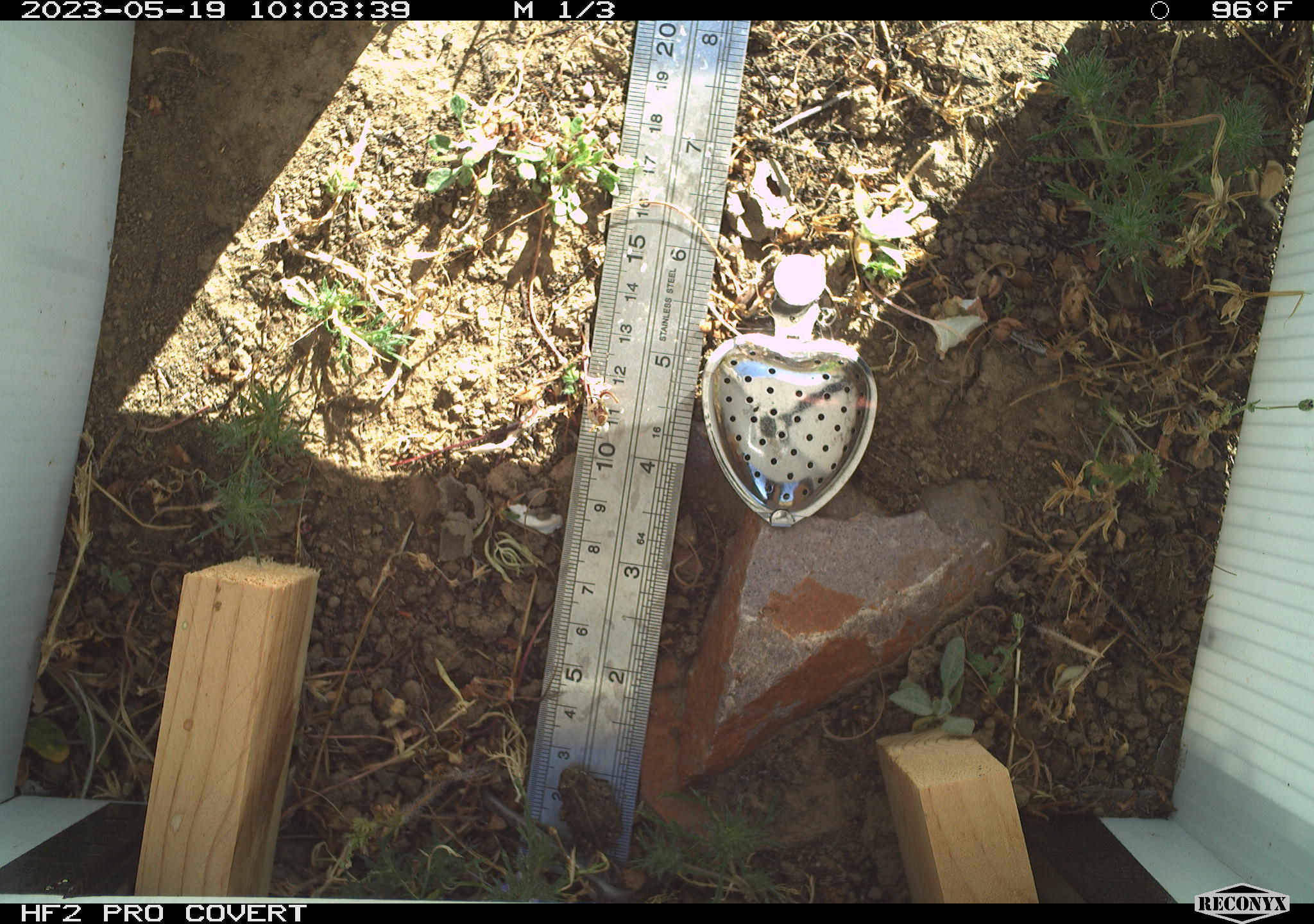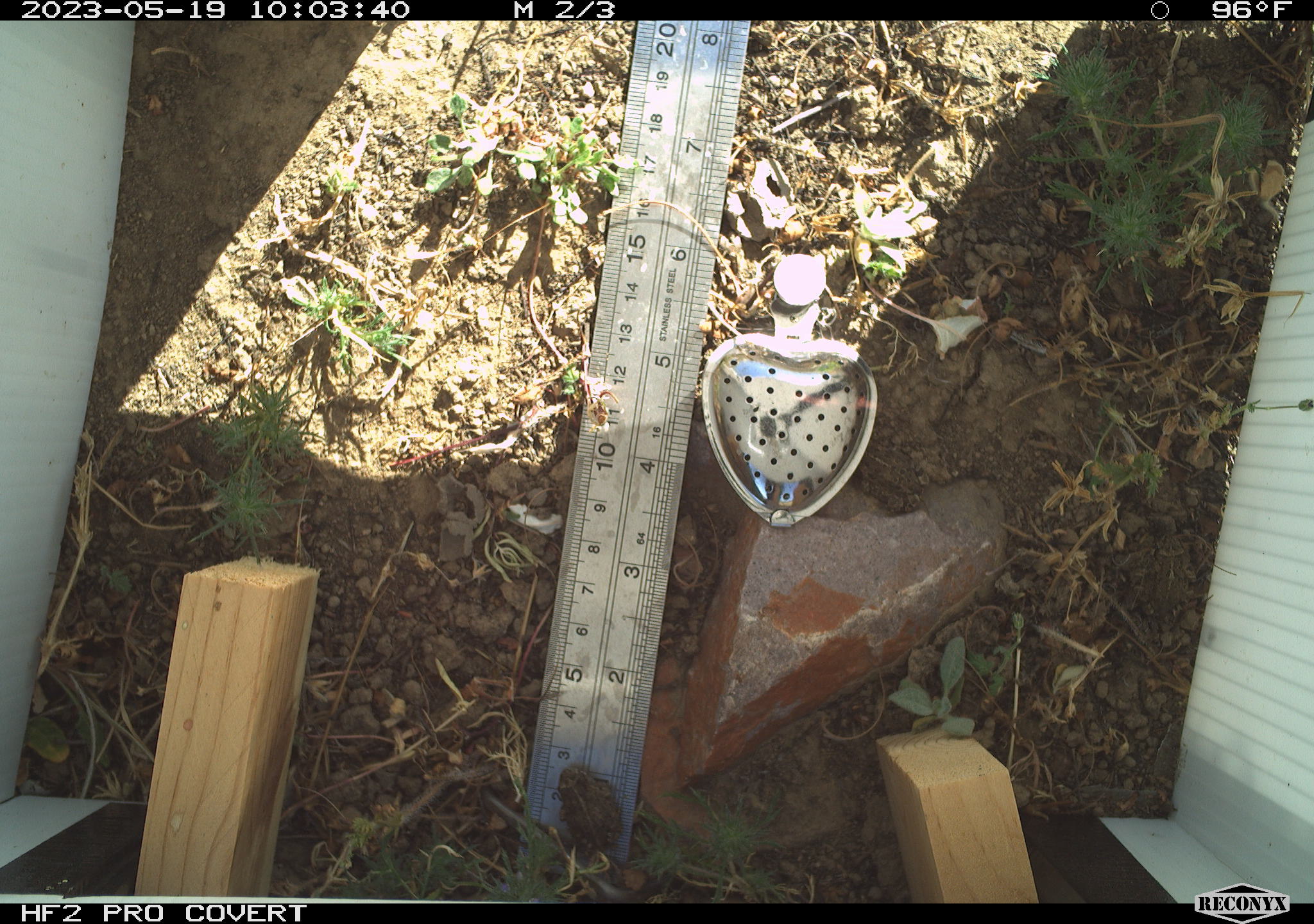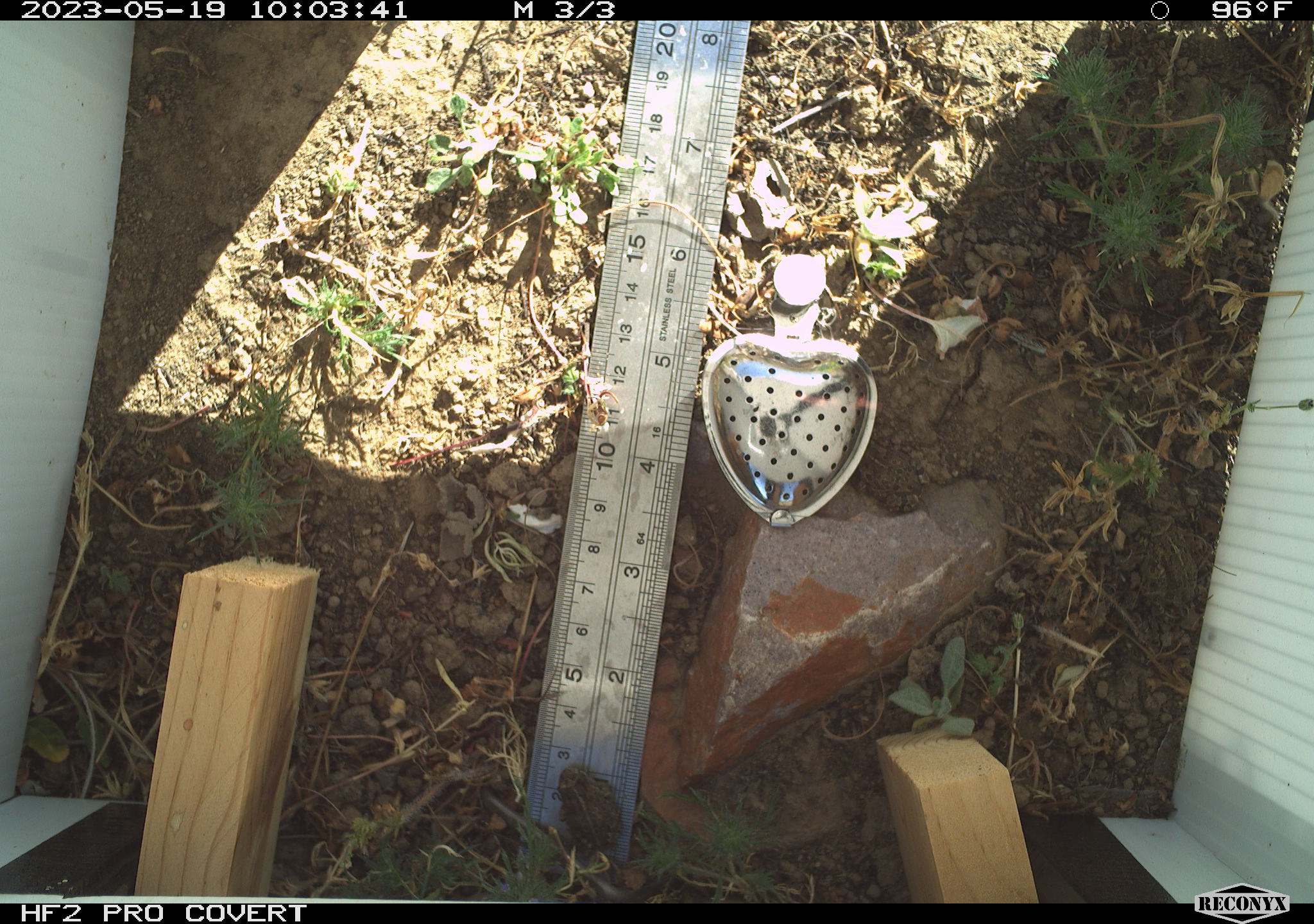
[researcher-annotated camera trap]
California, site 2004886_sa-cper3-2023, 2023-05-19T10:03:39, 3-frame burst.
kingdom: Animalia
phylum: Chordata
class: Amphibia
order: Anura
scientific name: Anura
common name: frogs